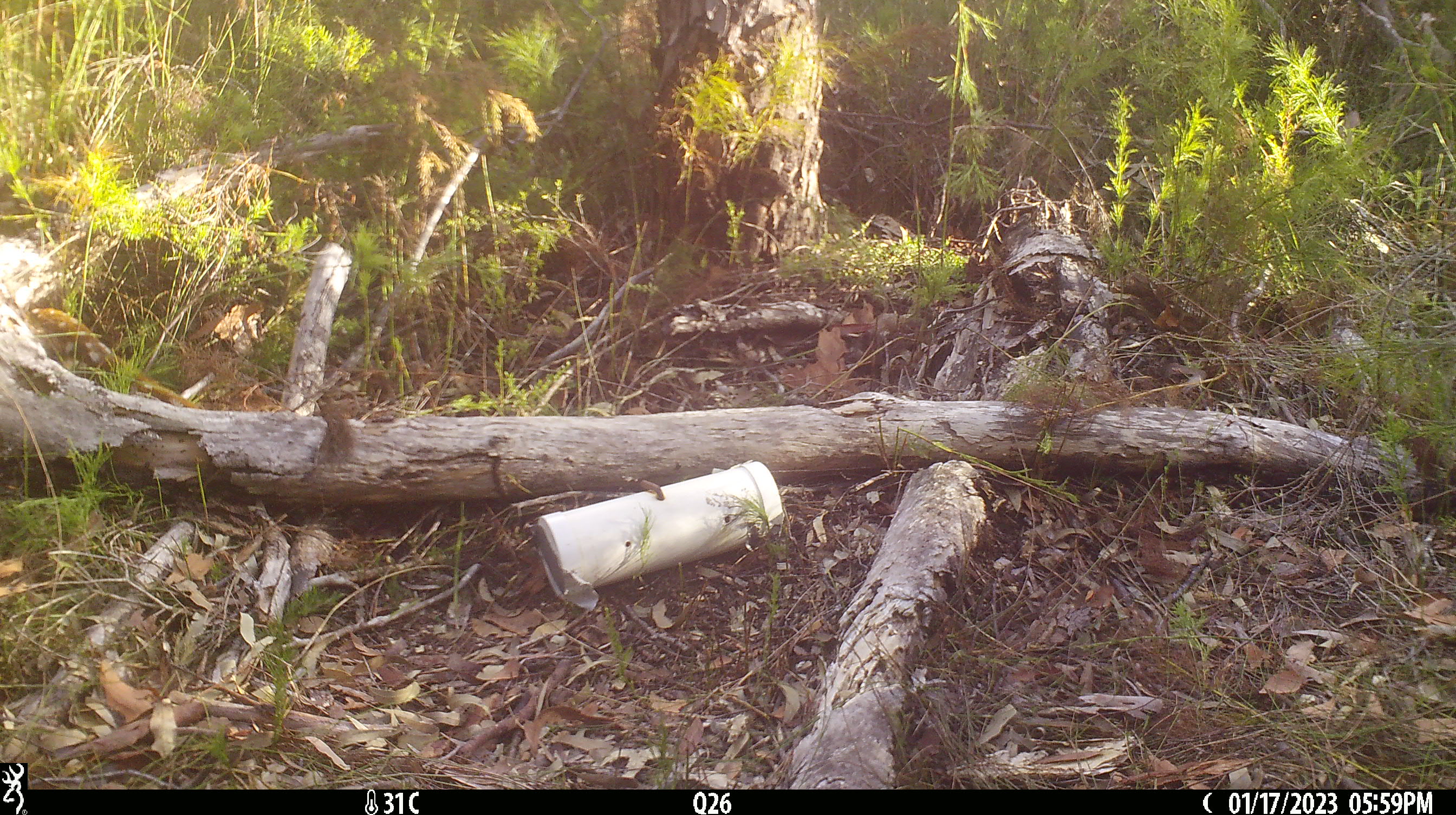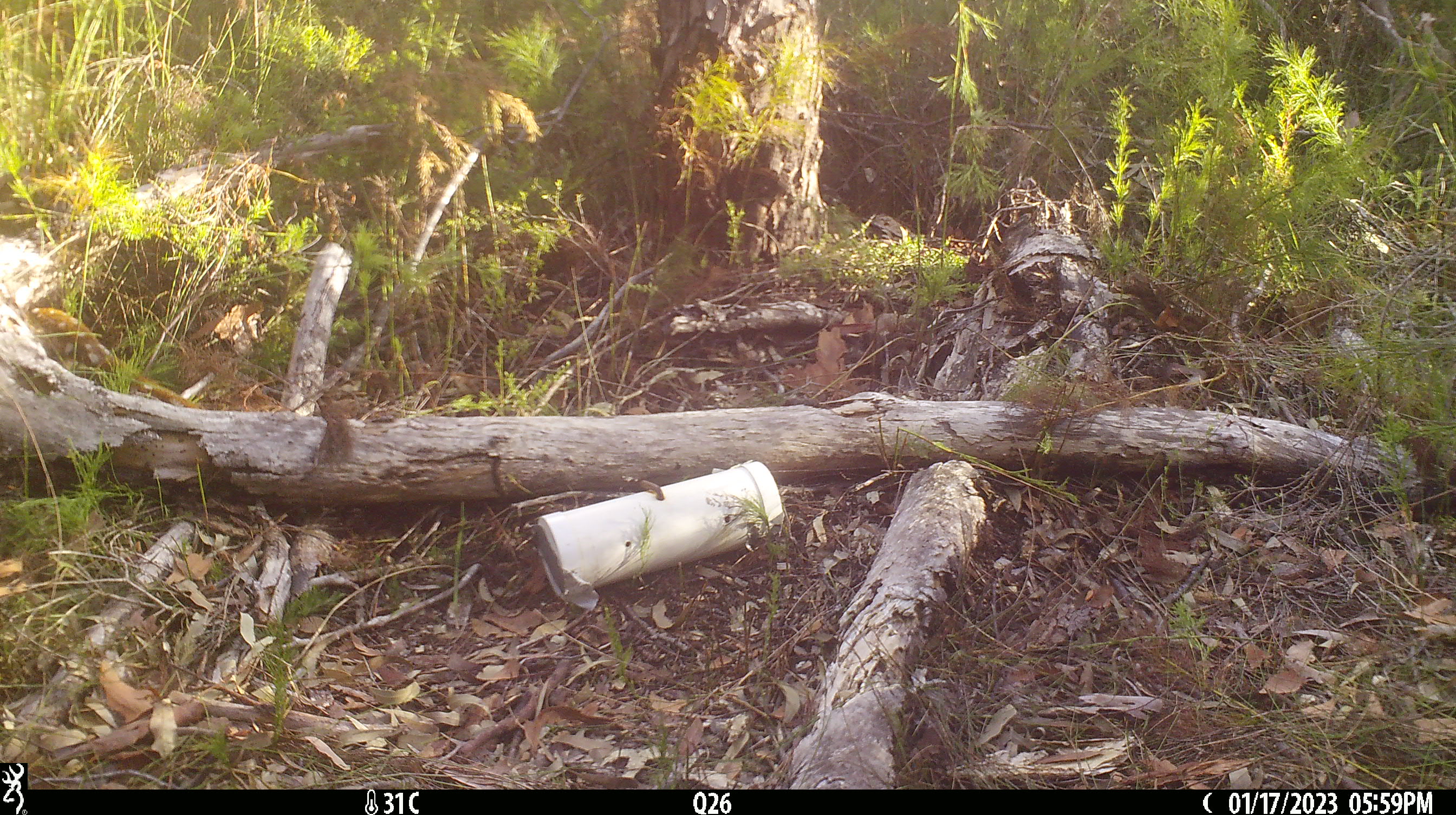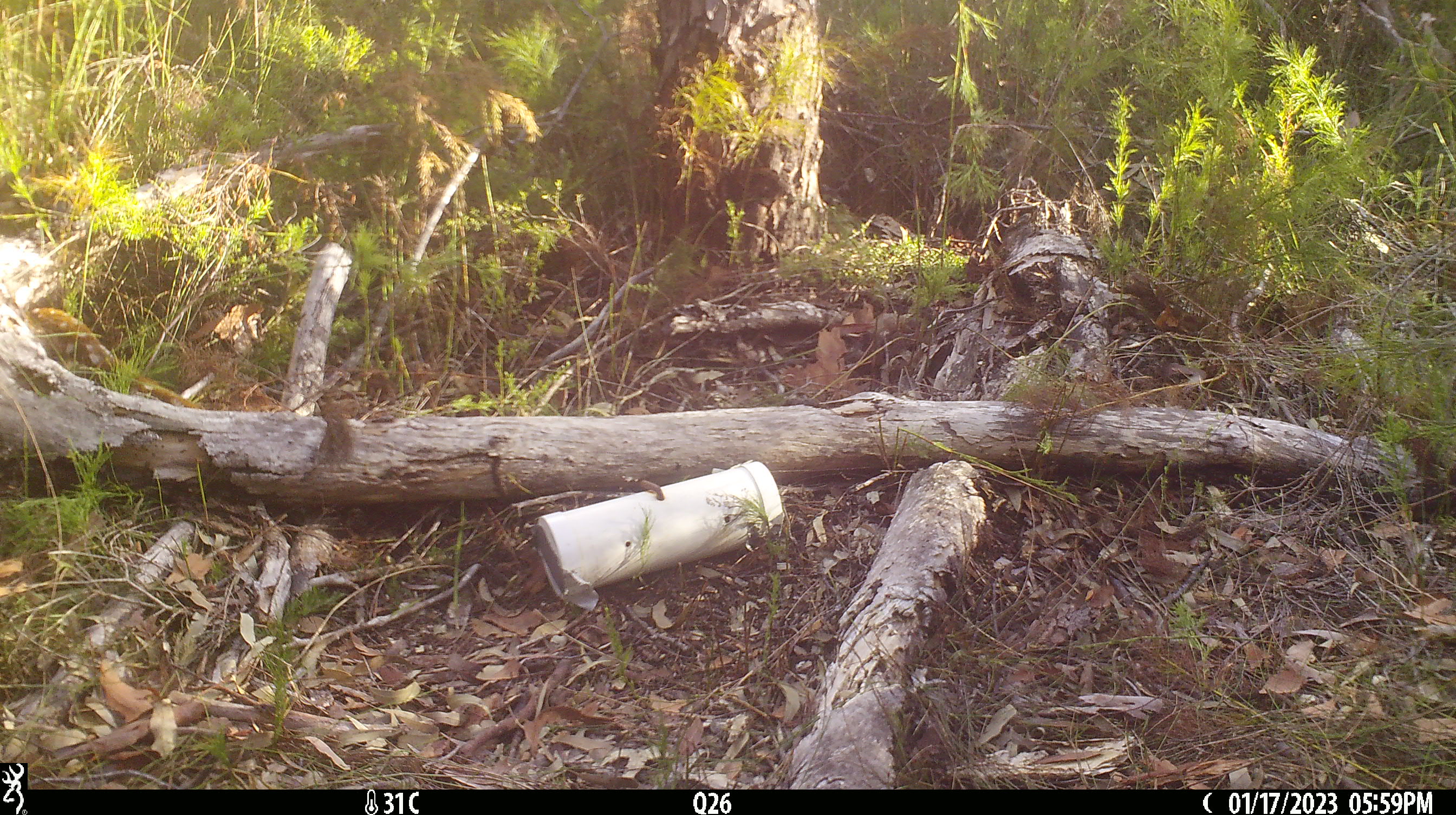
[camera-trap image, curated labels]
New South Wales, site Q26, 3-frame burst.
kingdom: Animalia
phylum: Chordata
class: Mammalia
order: Dasyuromorphia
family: Dasyuridae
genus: Dasyurus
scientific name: Dasyurus maculatus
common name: spotted-tailed quoll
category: quoll